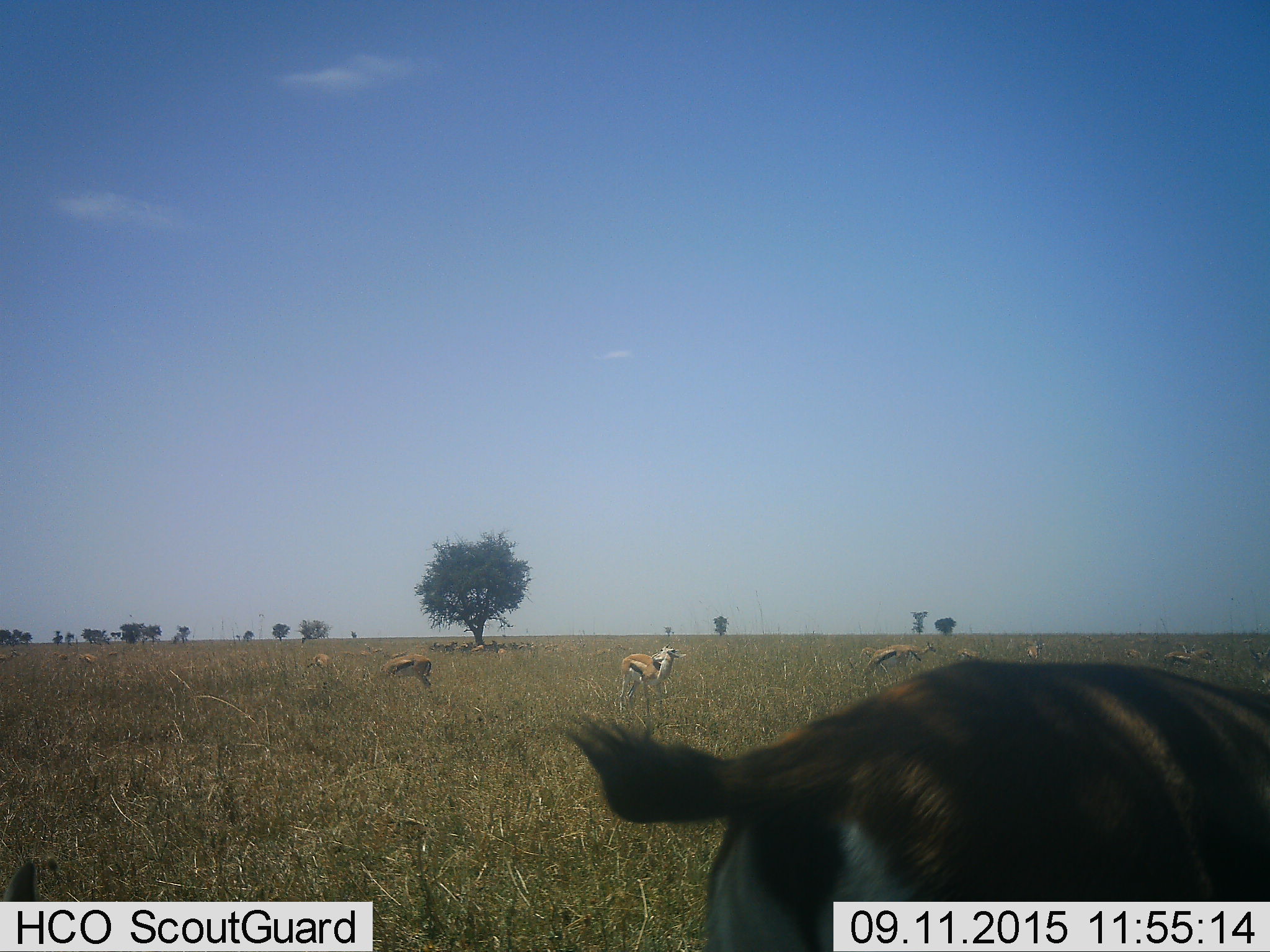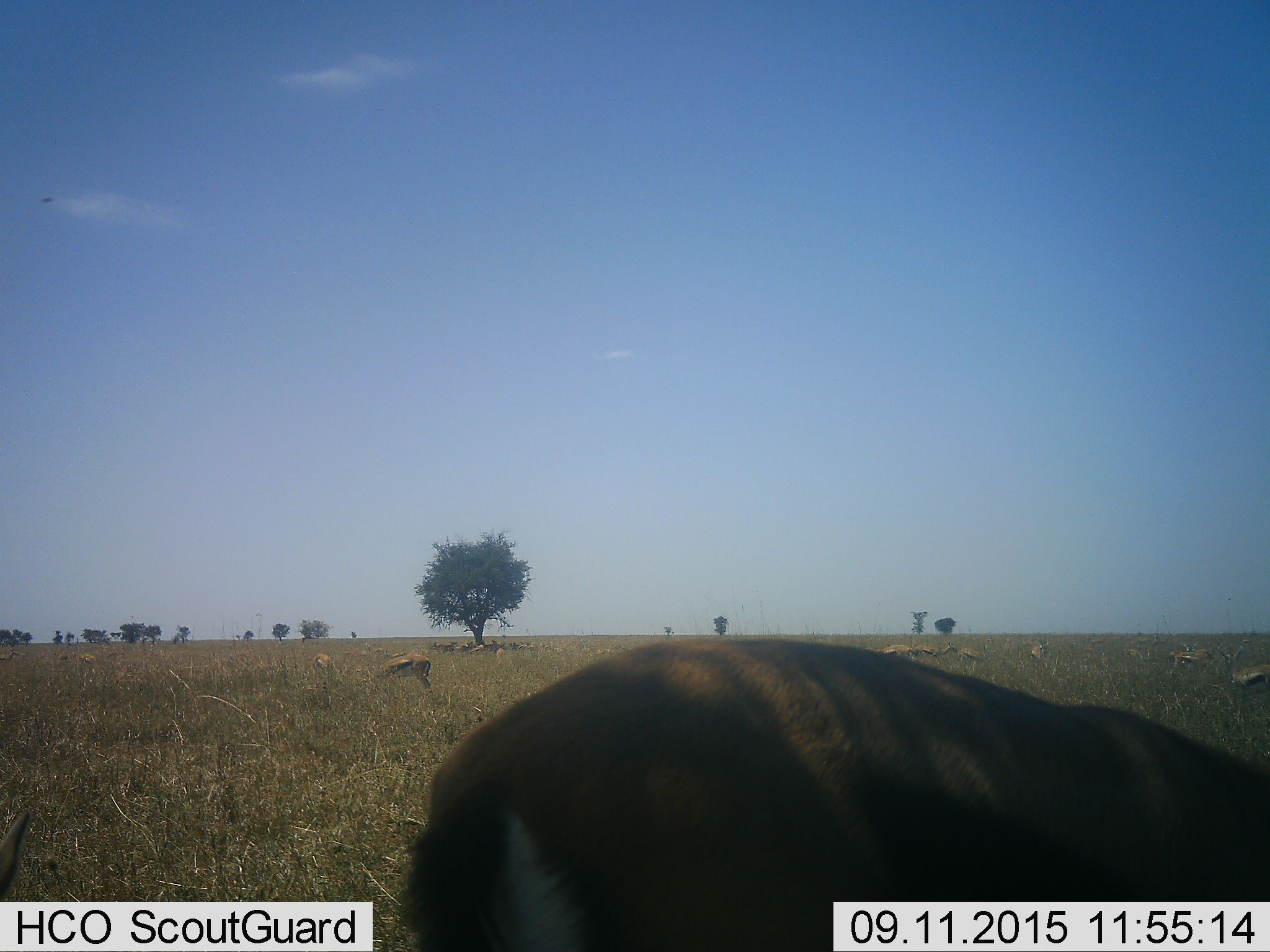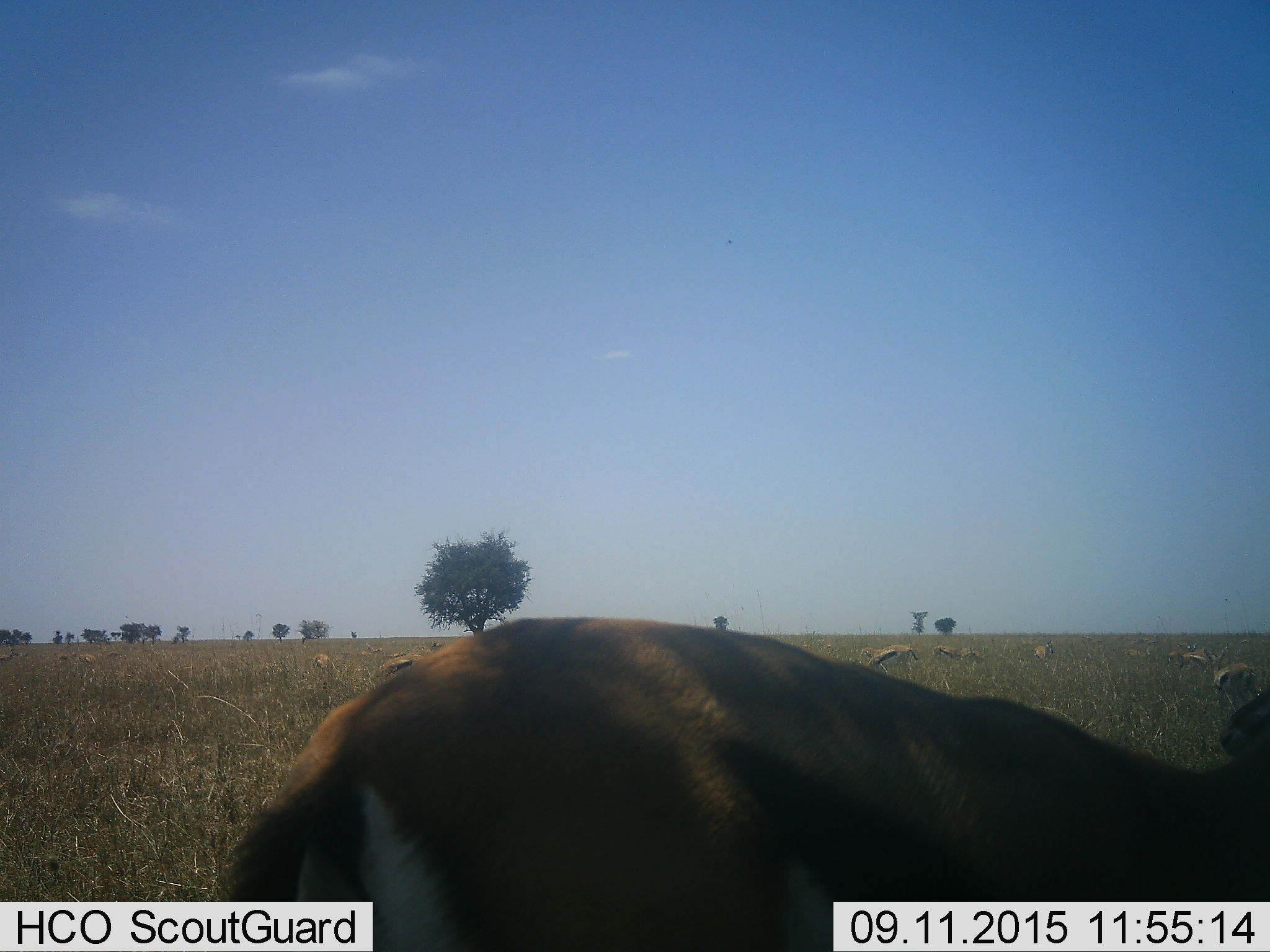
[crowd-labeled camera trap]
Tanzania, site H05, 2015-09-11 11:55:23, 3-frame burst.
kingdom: Animalia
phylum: Chordata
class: Mammalia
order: Artiodactyla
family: Bovidae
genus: Eudorcas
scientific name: Eudorcas thomsonii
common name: thomson's gazelle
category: gazellethomsons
Gazellethomsons (thomson's gazelle) (Eudorcas thomsonii), count 11-50. Behavior (volunteer vote fractions): standing 89%, resting 67%, moving 89%, interacting 0%. Young present (vote fraction): 22%. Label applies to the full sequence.